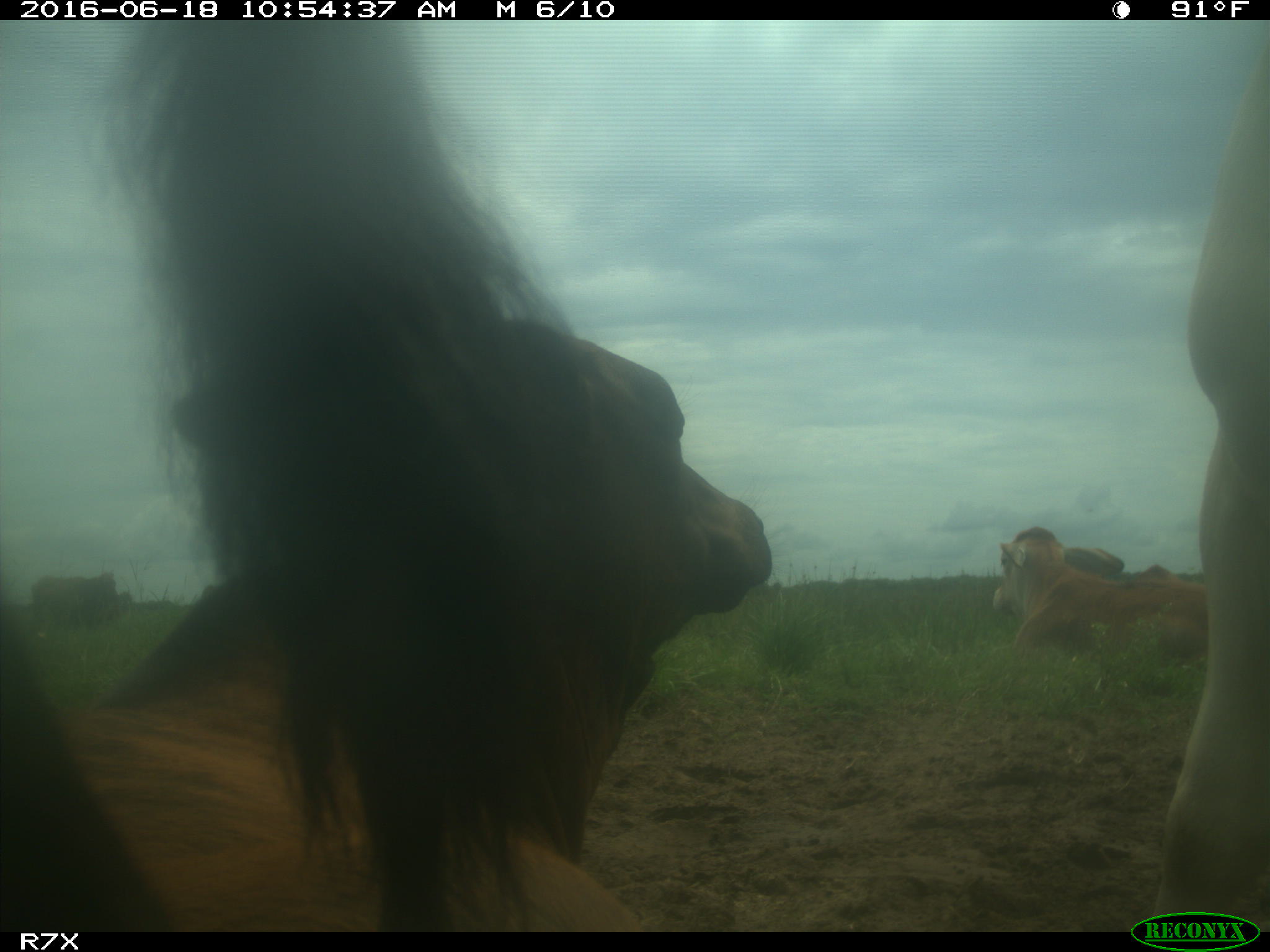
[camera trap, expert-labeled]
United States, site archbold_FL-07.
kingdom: Animalia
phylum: Chordata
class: Mammalia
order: Artiodactyla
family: Bovidae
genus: Bos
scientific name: Bos taurus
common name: domestic cow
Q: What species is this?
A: Bos taurus (domestic cow).